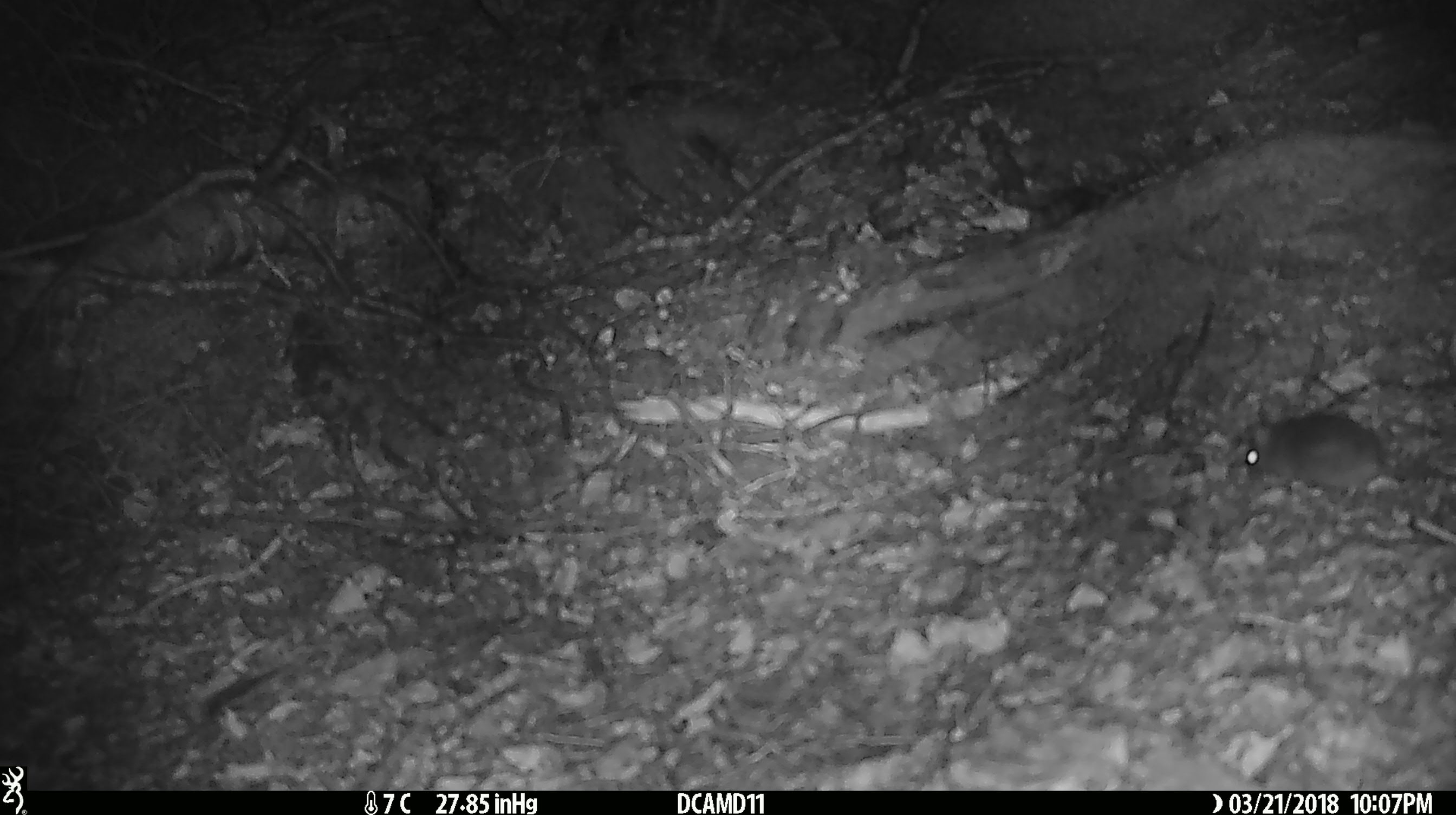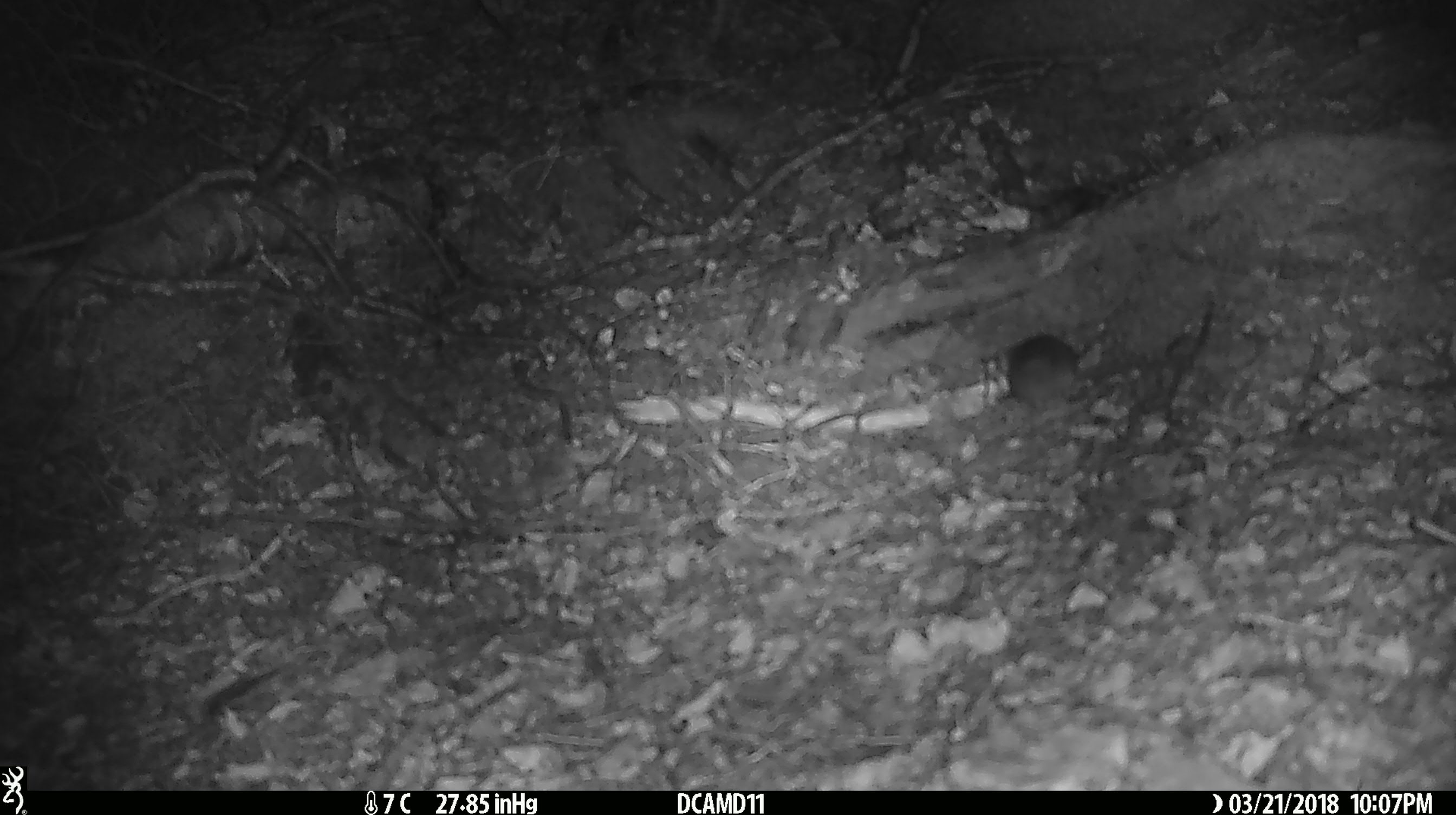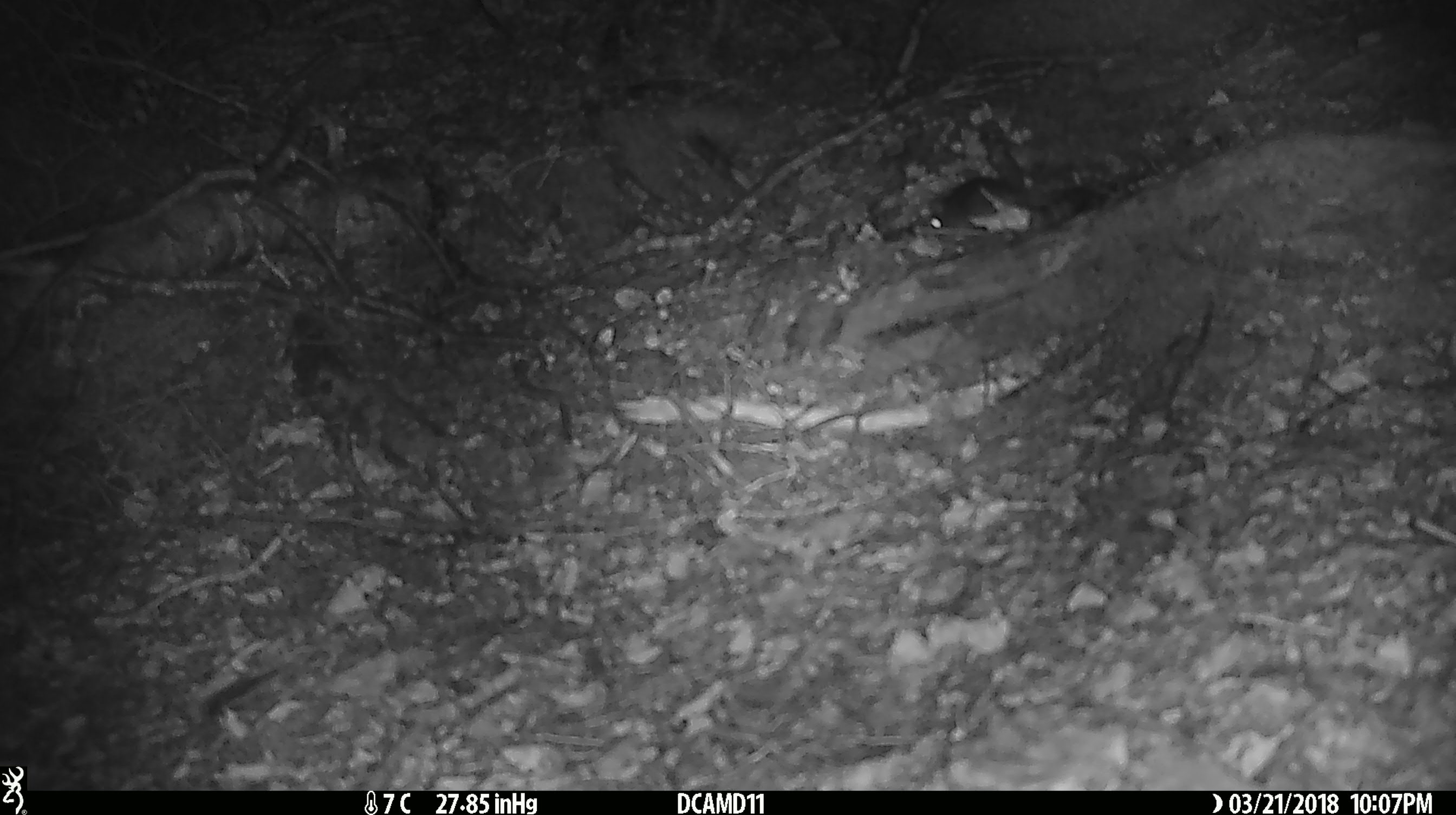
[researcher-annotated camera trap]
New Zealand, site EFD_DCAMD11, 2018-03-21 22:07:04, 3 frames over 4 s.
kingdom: Animalia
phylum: Chordata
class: Mammalia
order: Rodentia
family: Muridae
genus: Mus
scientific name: Mus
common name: mouse